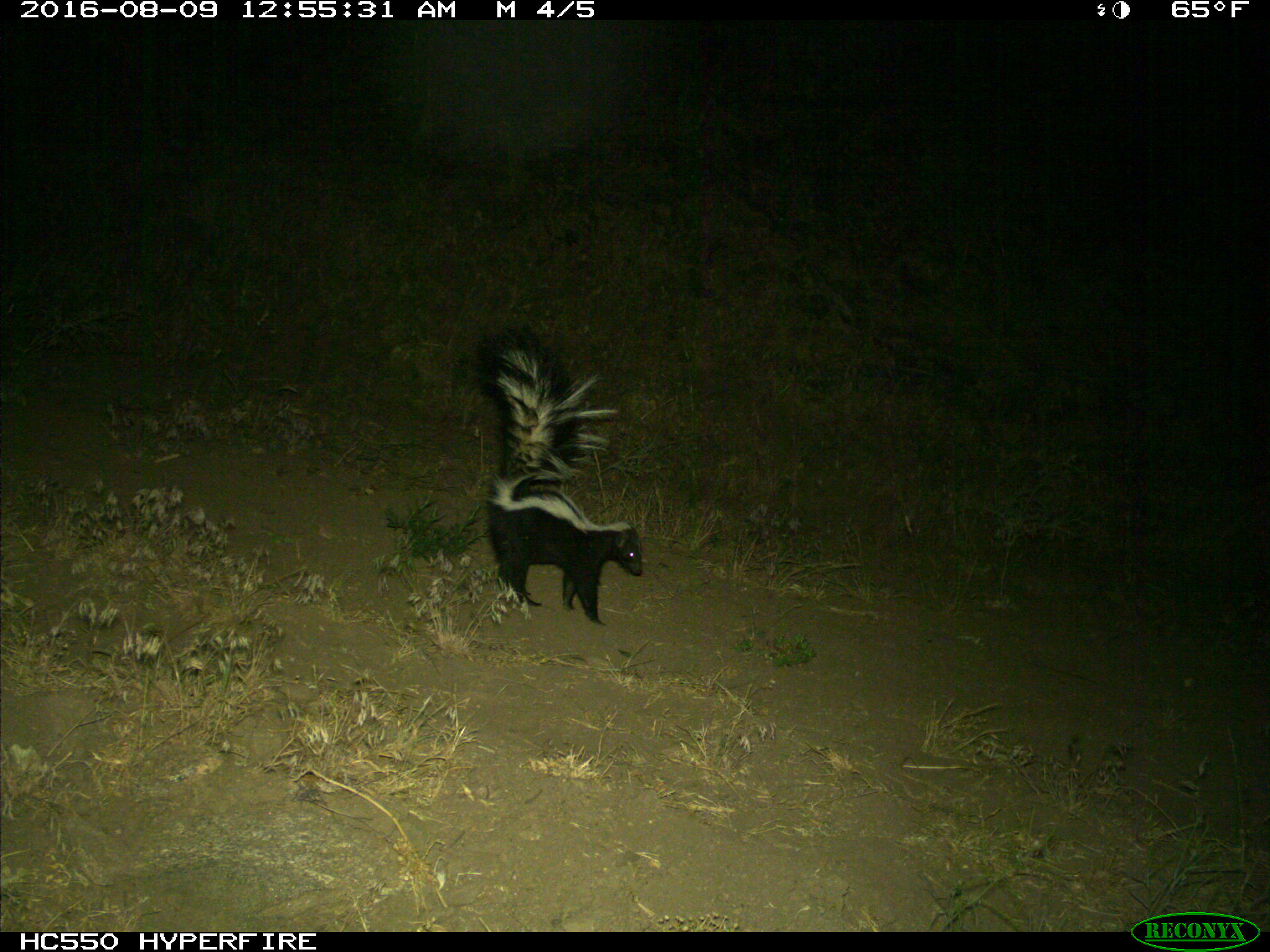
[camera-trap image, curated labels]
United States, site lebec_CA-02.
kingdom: Animalia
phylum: Chordata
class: Mammalia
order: Carnivora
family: Mephitidae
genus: Mephitis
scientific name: Mephitis mephitis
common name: striped skunk